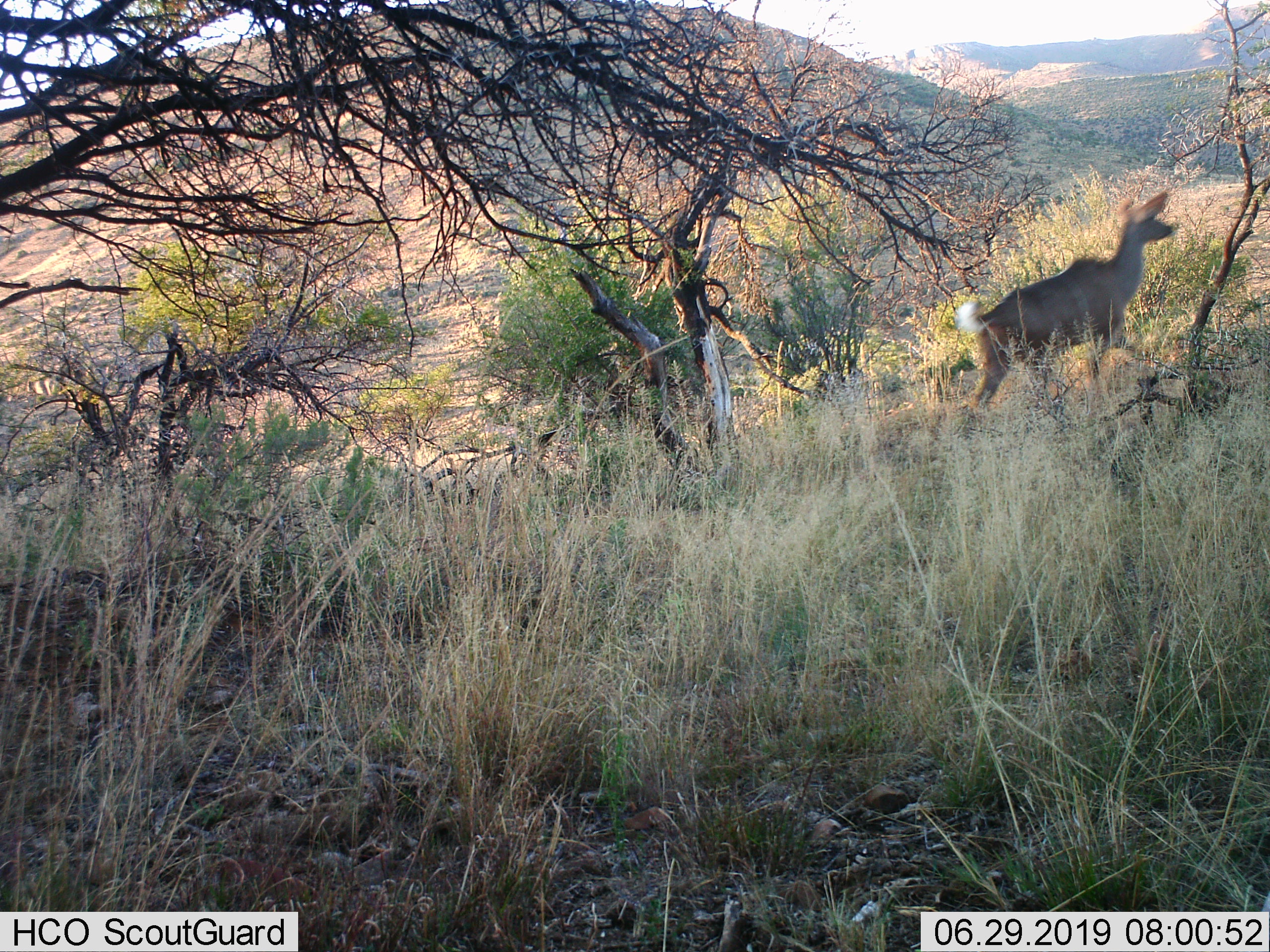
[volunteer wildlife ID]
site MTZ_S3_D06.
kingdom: Animalia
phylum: Chordata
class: Mammalia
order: Artiodactyla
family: Cervidae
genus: Dama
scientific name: Dama dama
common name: fallow deer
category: fallowdeer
Fallowdeer (fallow deer) (Dama dama), count 1. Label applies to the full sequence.